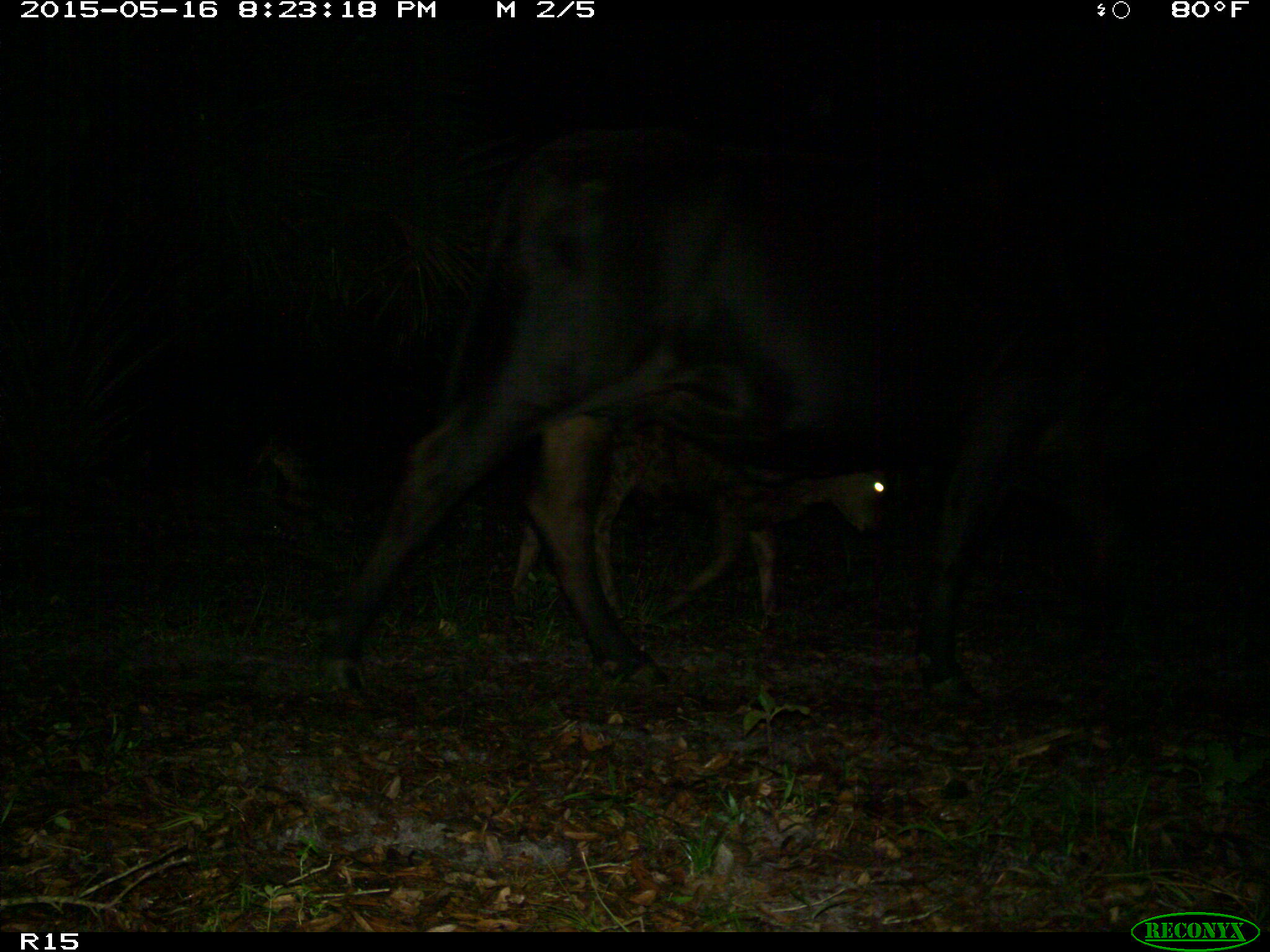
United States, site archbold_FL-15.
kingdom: Animalia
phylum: Chordata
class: Mammalia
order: Artiodactyla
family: Bovidae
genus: Bos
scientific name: Bos taurus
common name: domestic cow